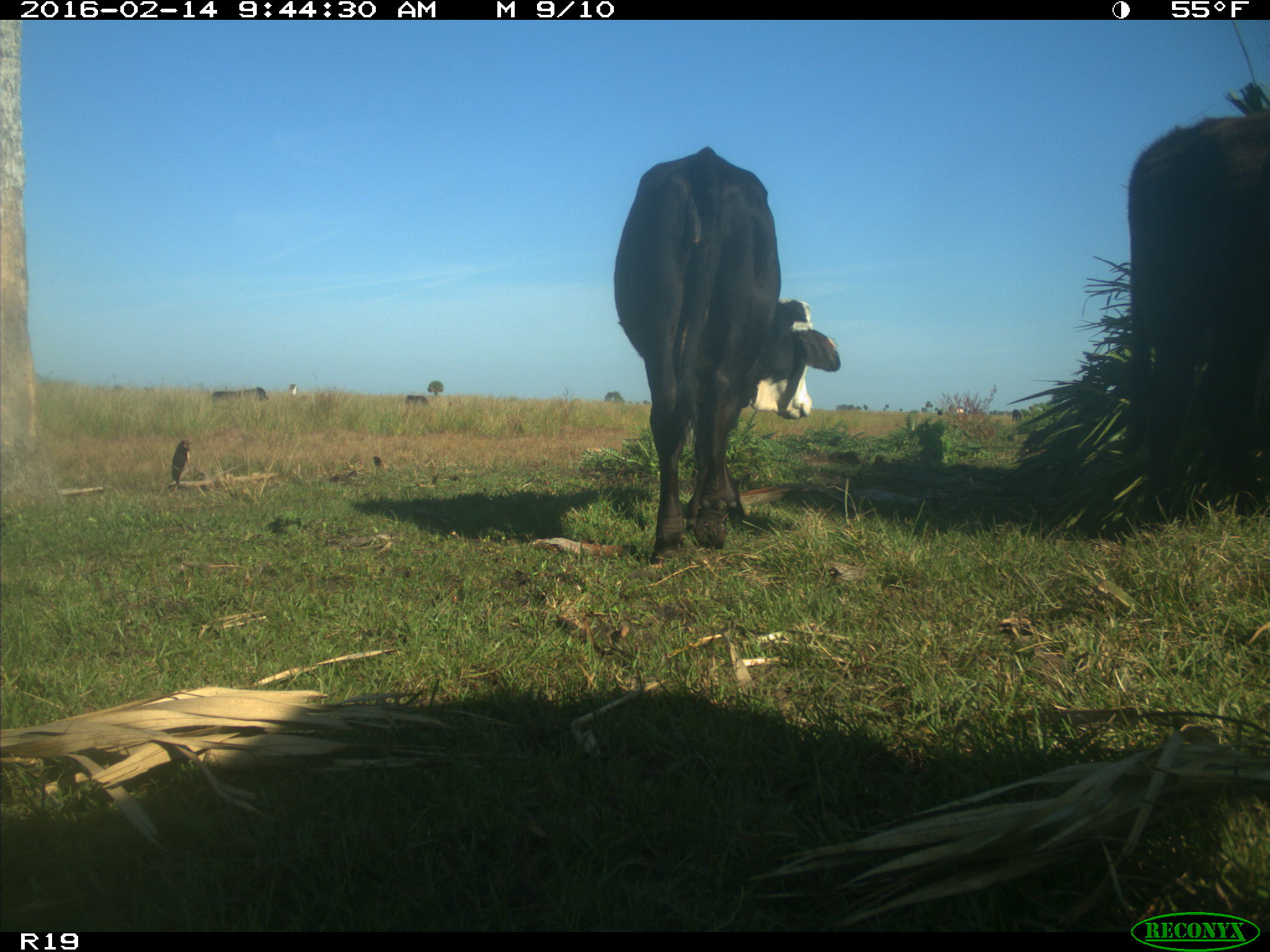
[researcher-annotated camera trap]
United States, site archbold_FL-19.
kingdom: Animalia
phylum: Chordata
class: Mammalia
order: Artiodactyla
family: Bovidae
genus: Bos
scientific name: Bos taurus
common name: domestic cow